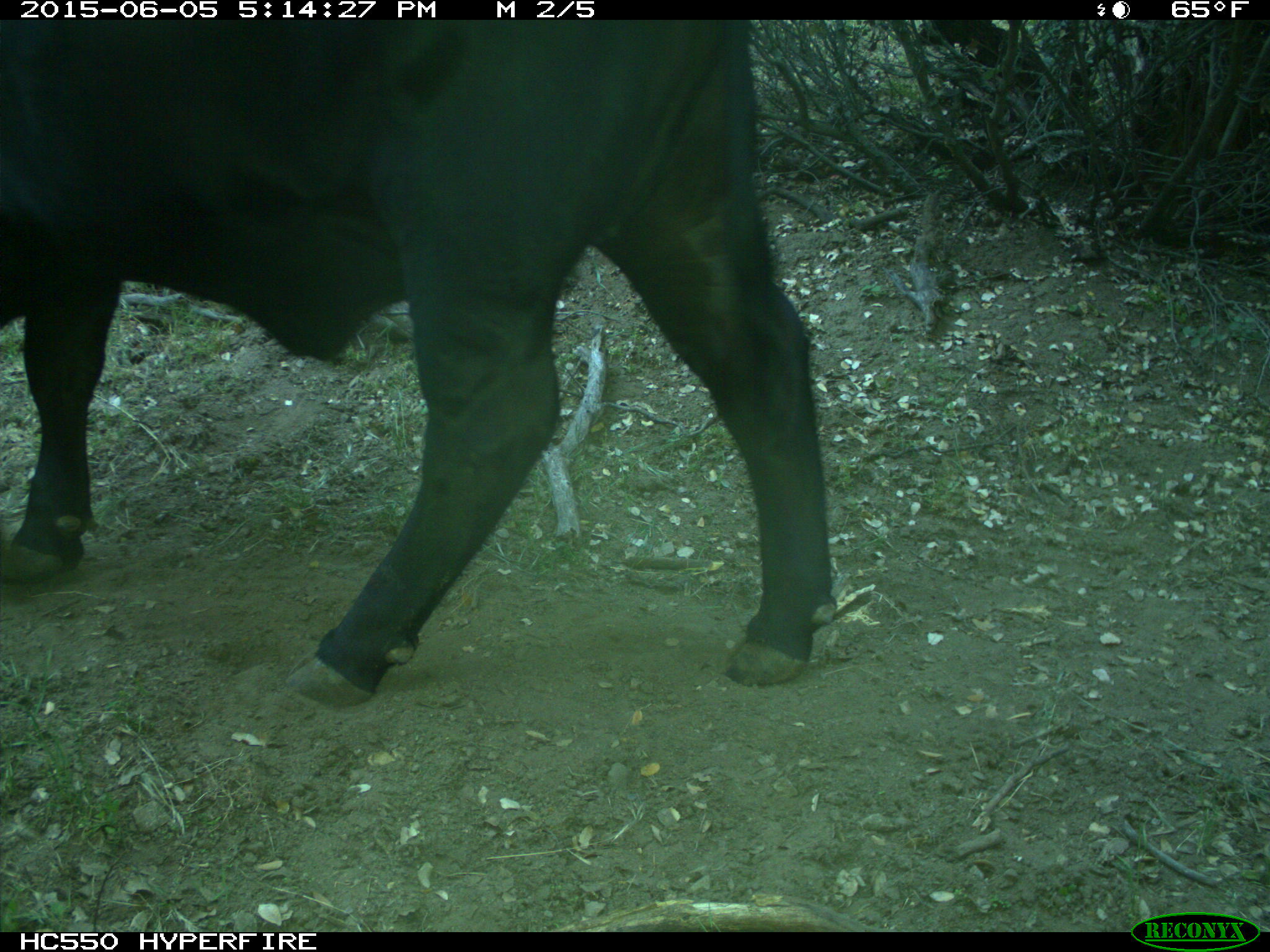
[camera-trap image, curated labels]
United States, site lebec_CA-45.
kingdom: Animalia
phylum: Chordata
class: Mammalia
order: Artiodactyla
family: Bovidae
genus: Bos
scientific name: Bos taurus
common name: domestic cow